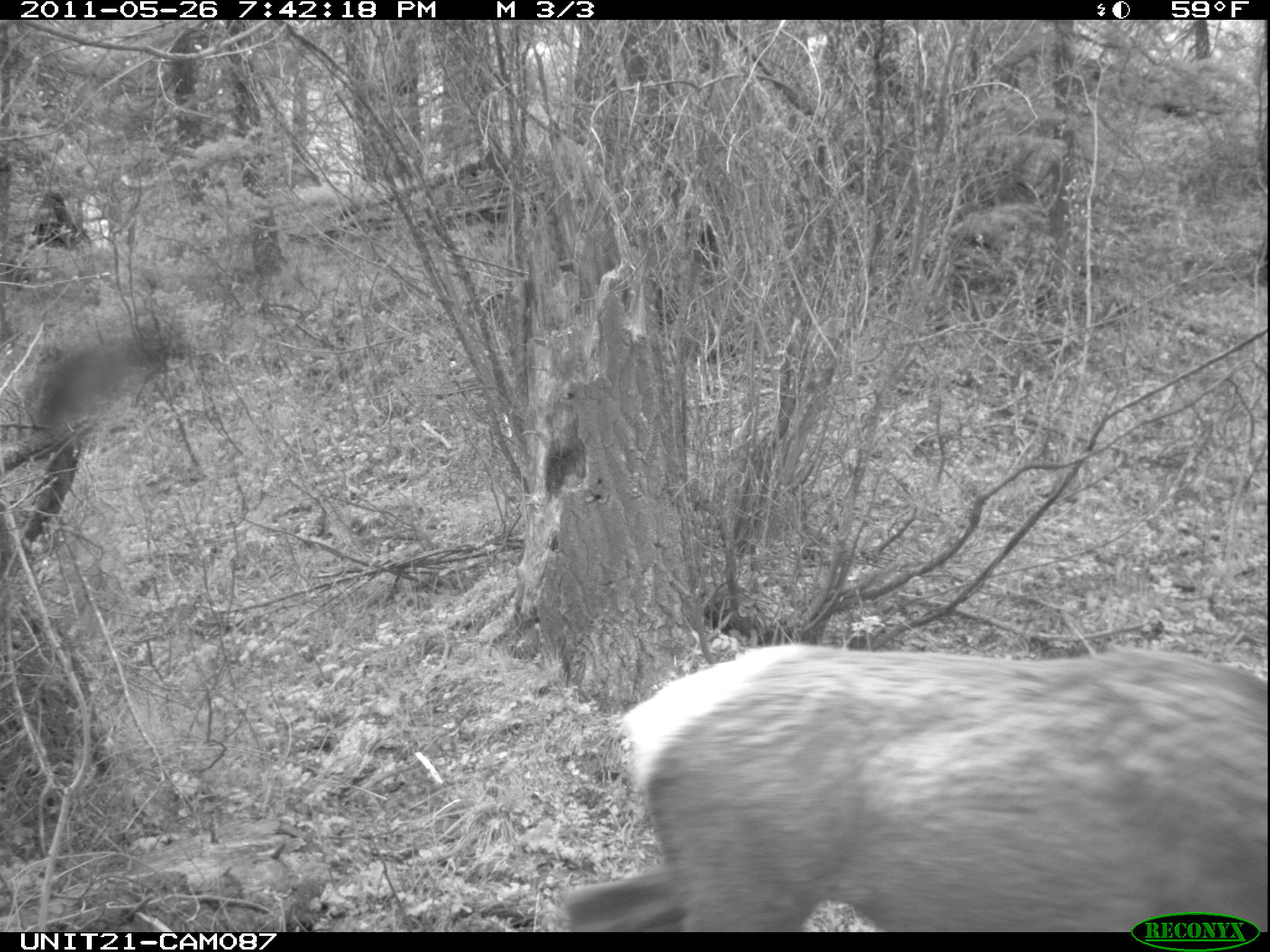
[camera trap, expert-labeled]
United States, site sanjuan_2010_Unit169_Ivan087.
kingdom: Animalia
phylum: Chordata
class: Mammalia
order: Artiodactyla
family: Cervidae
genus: Cervus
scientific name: Cervus elaphus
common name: red deer